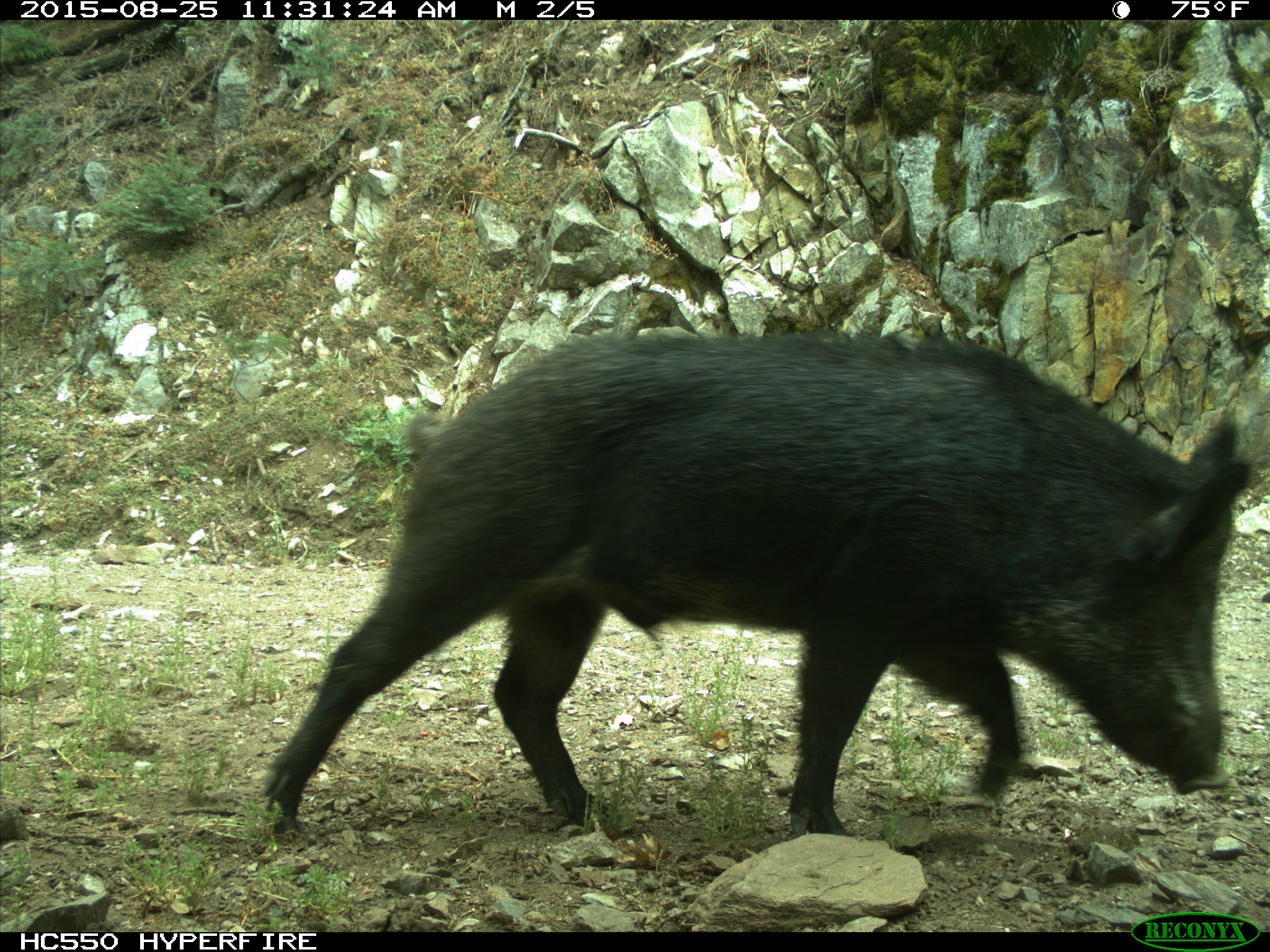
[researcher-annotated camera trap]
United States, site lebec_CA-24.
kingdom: Animalia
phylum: Chordata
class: Mammalia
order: Artiodactyla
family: Suidae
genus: Sus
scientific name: Sus scrofa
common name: wild boar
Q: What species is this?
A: Sus scrofa (wild boar).